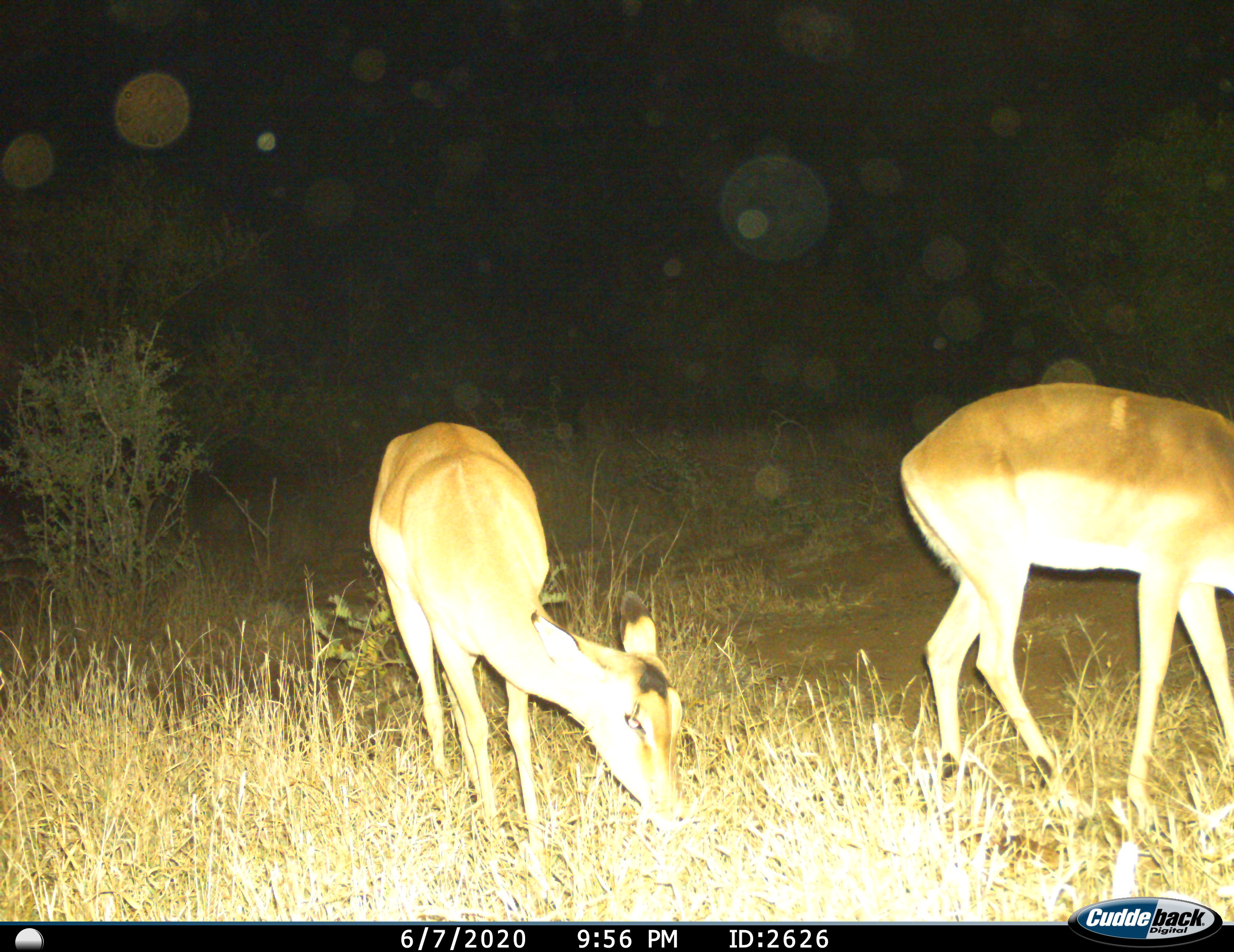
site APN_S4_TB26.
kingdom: Animalia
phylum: Chordata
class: Mammalia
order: Artiodactyla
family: Bovidae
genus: Aepyceros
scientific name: Aepyceros melampus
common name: impala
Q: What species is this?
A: Impala (Aepyceros melampus).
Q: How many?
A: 2.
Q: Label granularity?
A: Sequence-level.